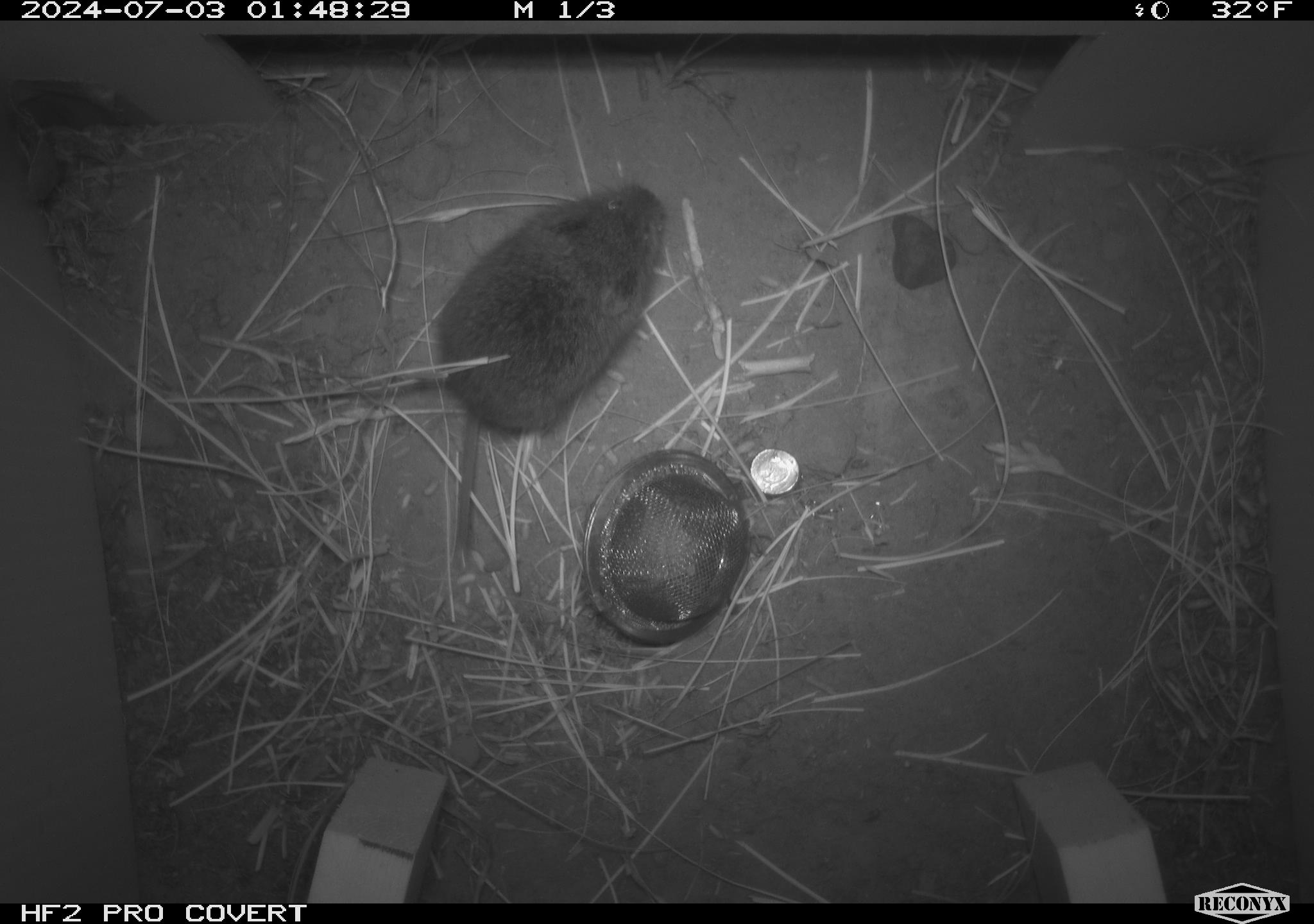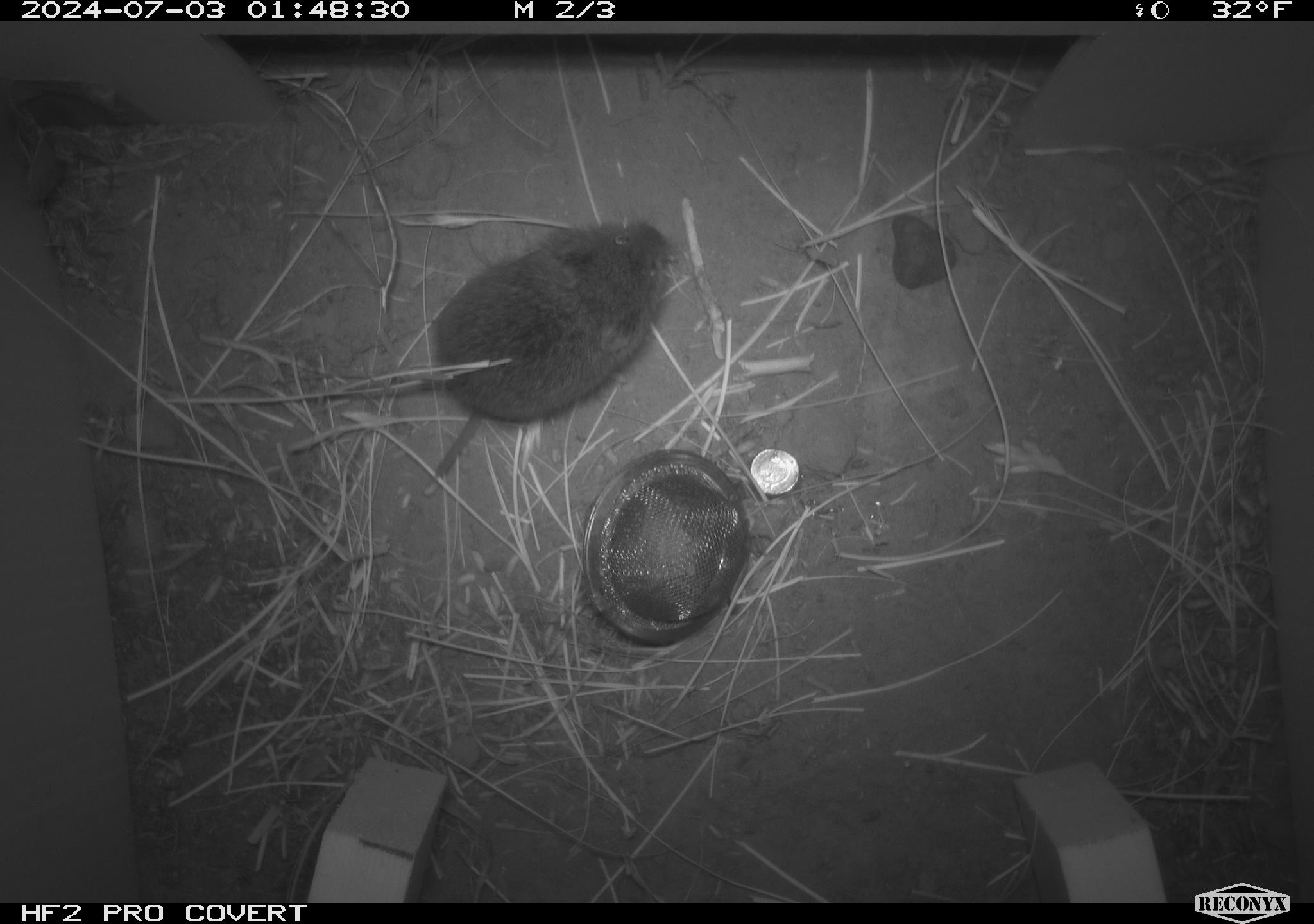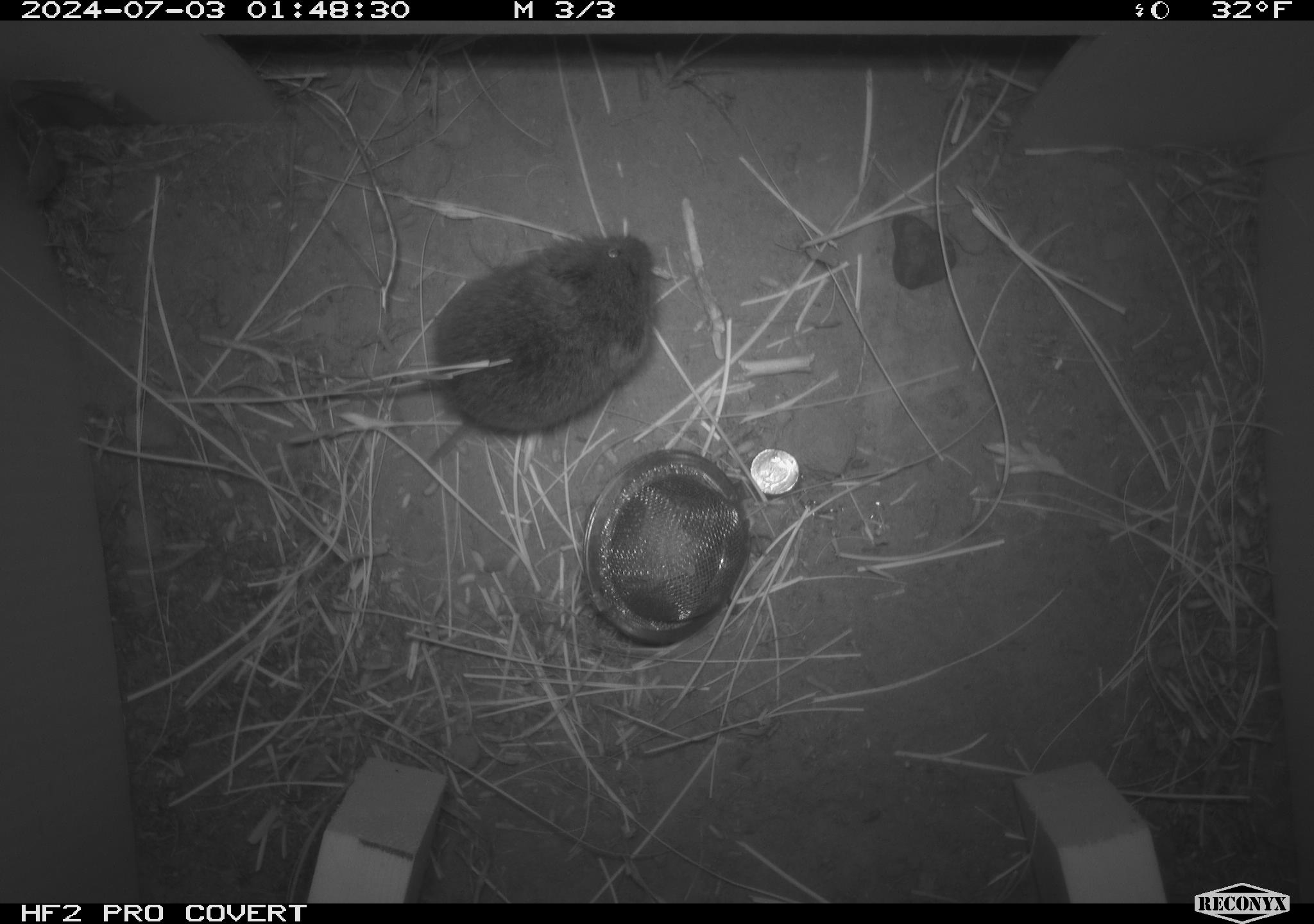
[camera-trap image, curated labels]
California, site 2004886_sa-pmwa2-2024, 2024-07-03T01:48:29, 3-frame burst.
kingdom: Animalia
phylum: Chordata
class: Mammalia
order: Rodentia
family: Cricetidae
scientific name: Arvicolinae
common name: voles, lemmings, and muskrats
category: arvicolinae subfamily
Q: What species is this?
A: Arvicolinae subfamily (voles, lemmings, and muskrats) (Arvicolinae).